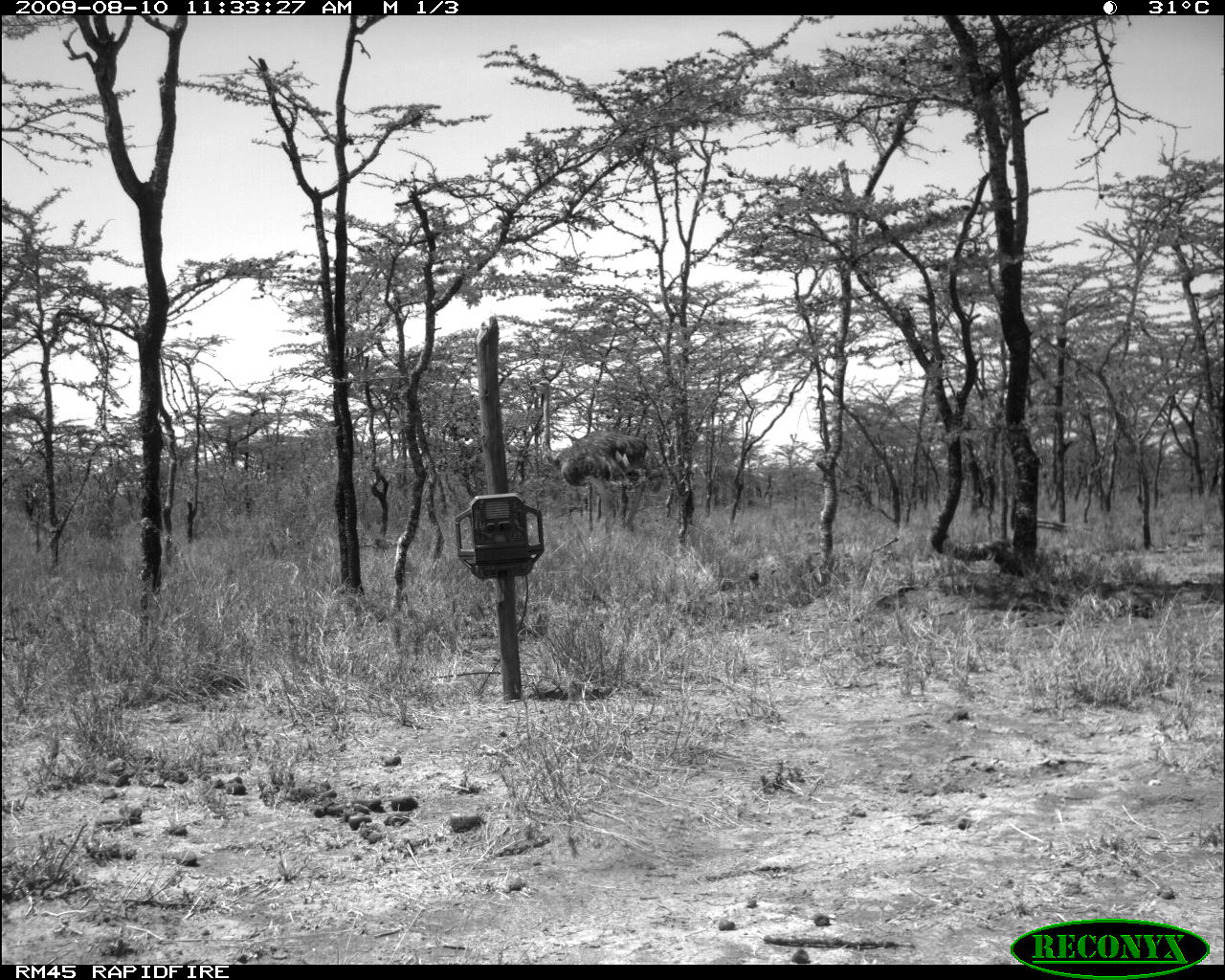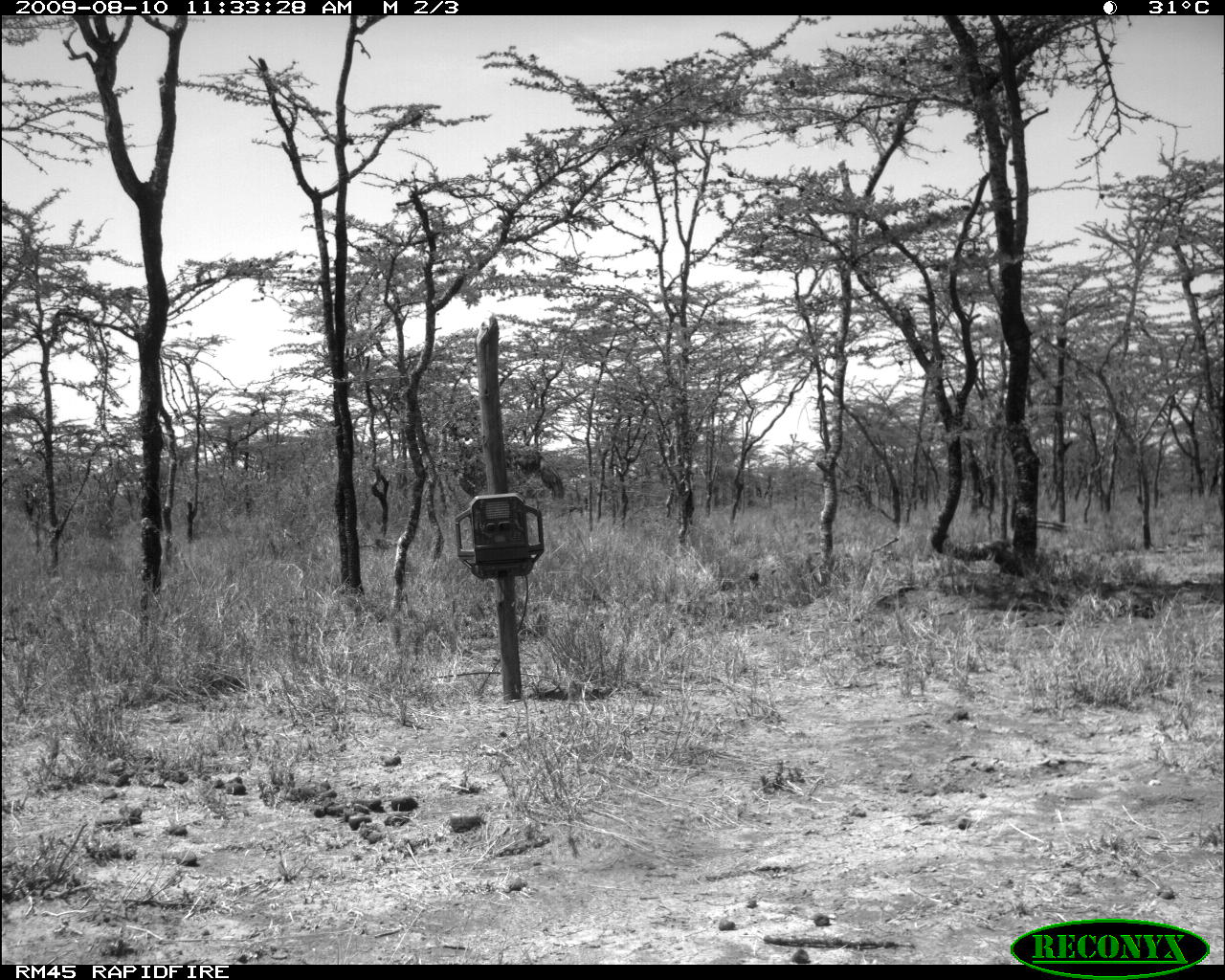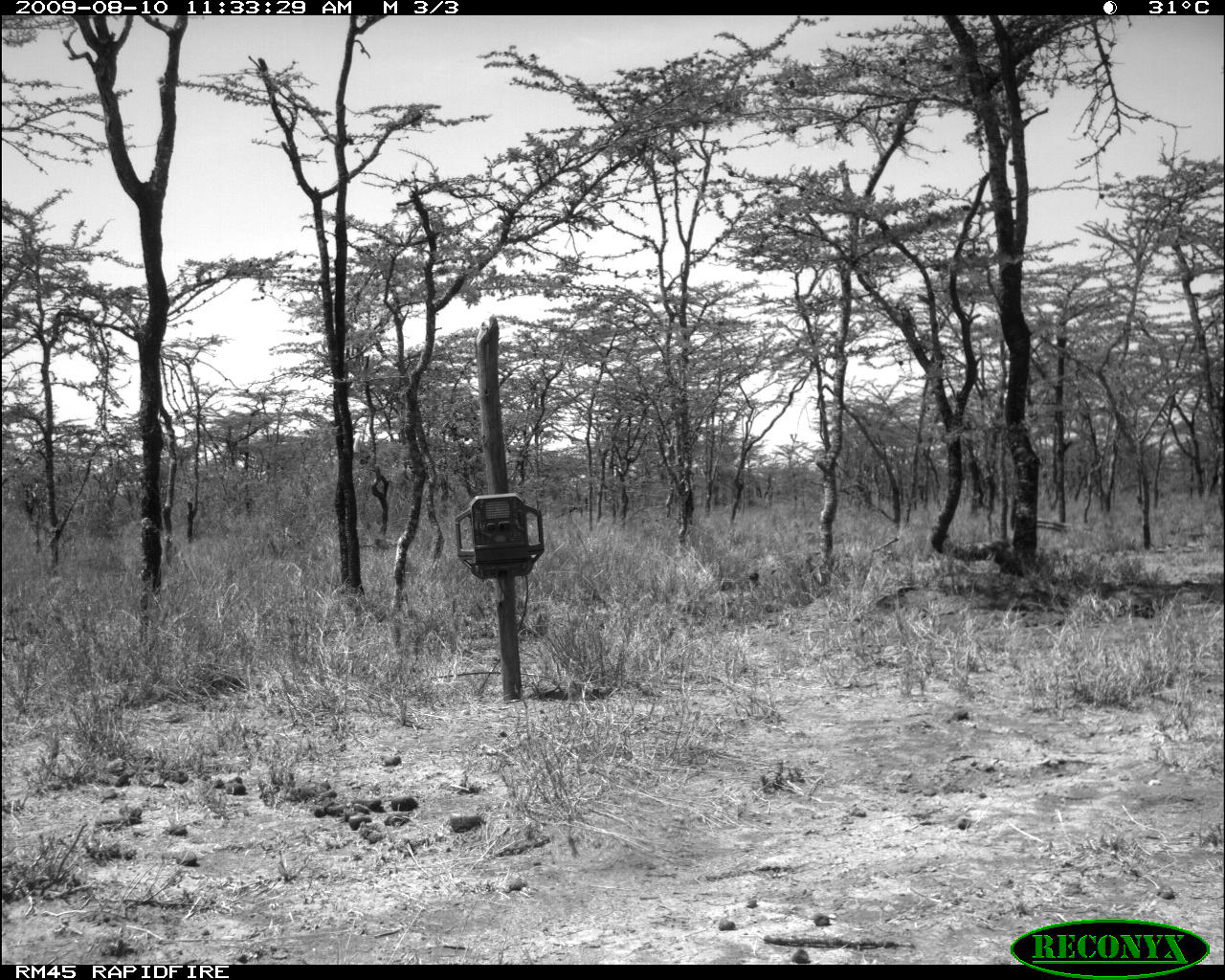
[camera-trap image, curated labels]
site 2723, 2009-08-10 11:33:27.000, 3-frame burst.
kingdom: Animalia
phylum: Chordata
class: Aves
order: Struthioniformes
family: Struthionidae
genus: Struthio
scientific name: Struthio camelus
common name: common ostrich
Struthio camelus (common ostrich), count 1.